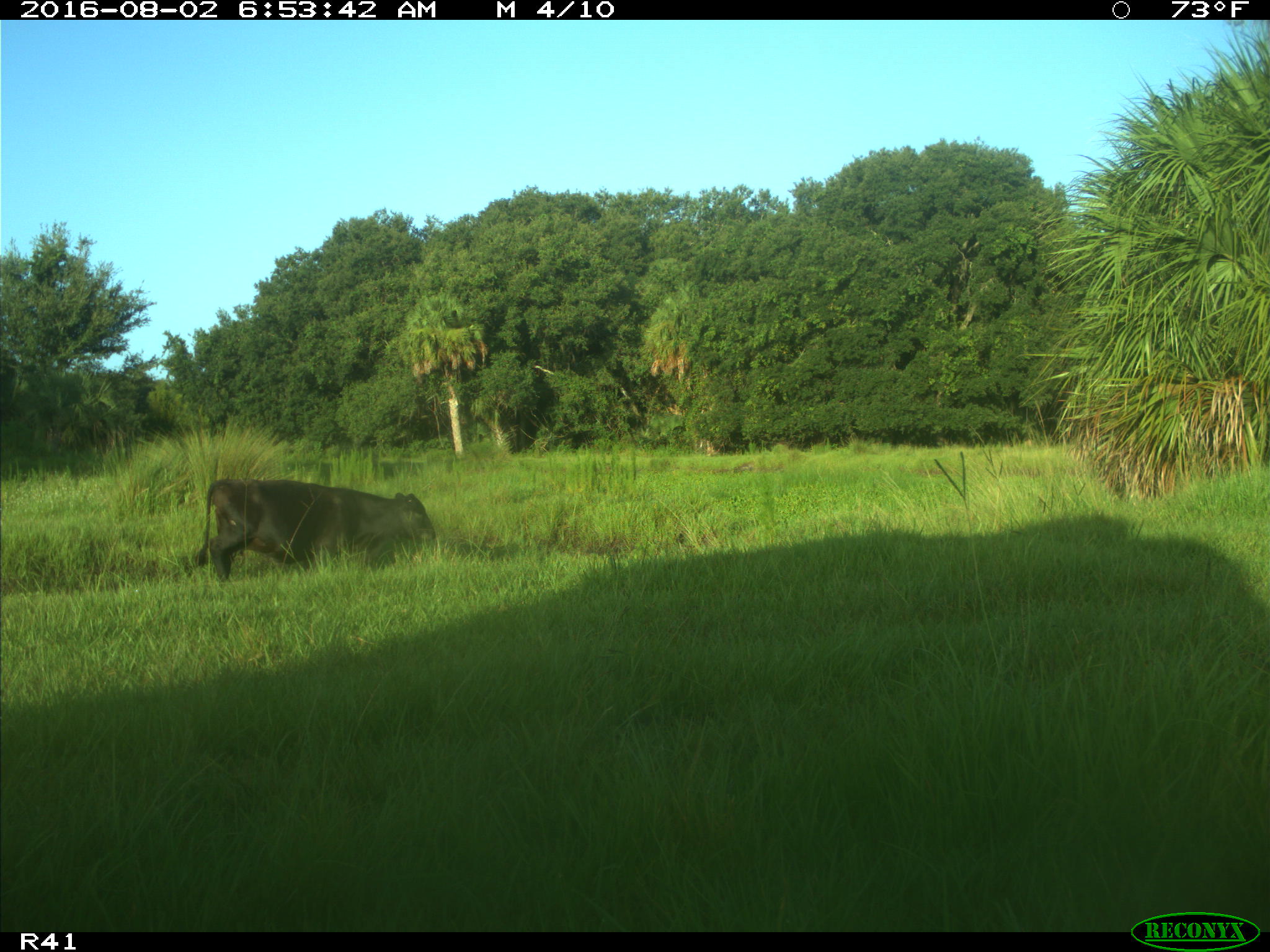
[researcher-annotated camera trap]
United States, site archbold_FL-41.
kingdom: Animalia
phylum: Chordata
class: Mammalia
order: Artiodactyla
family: Bovidae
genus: Bos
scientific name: Bos taurus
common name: domestic cow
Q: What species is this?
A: Bos taurus (domestic cow).